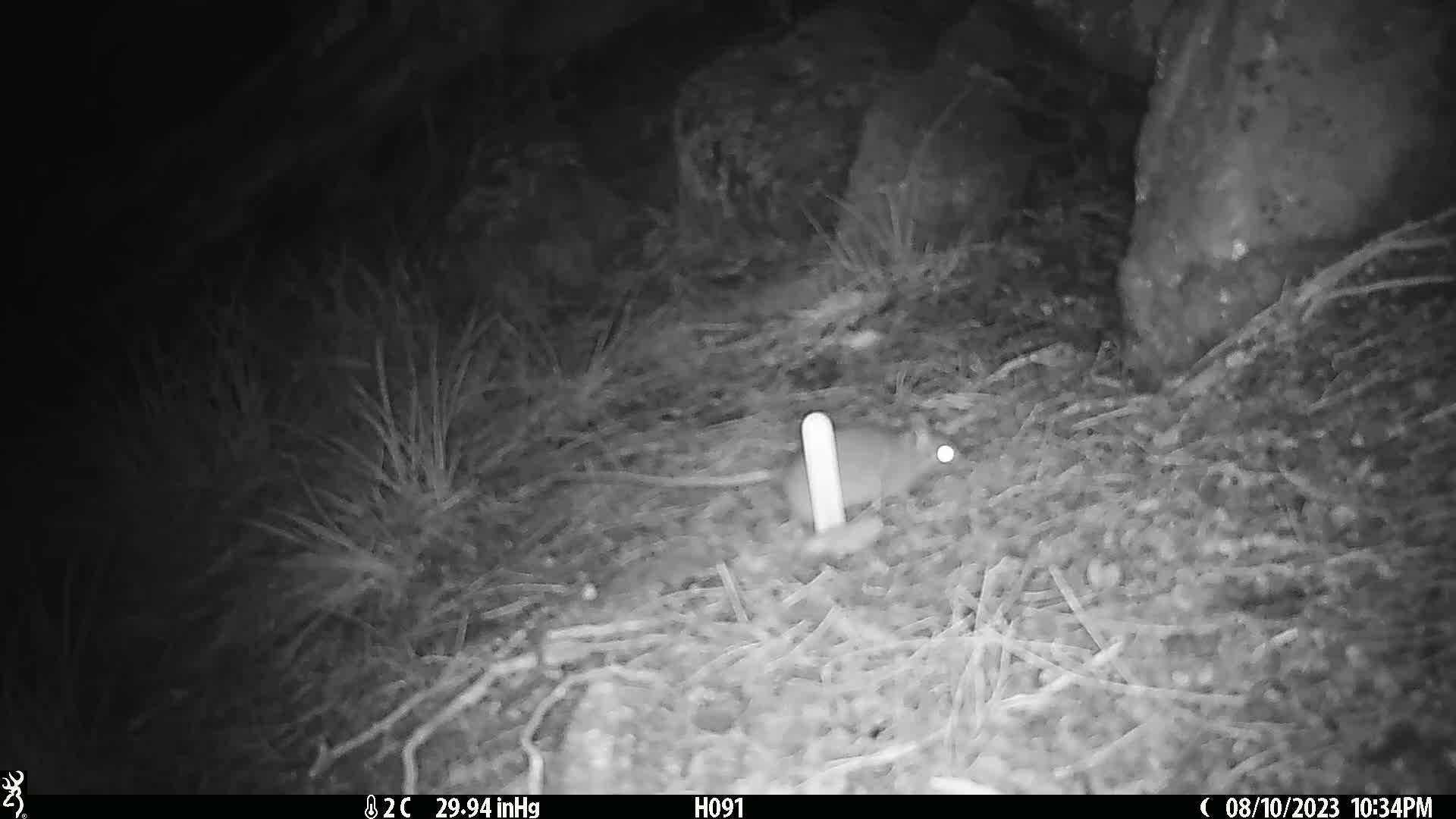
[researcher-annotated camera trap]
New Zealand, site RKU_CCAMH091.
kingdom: Animalia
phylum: Chordata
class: Mammalia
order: Rodentia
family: Muridae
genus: Rattus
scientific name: Rattus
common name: rat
Rat (Rattus).